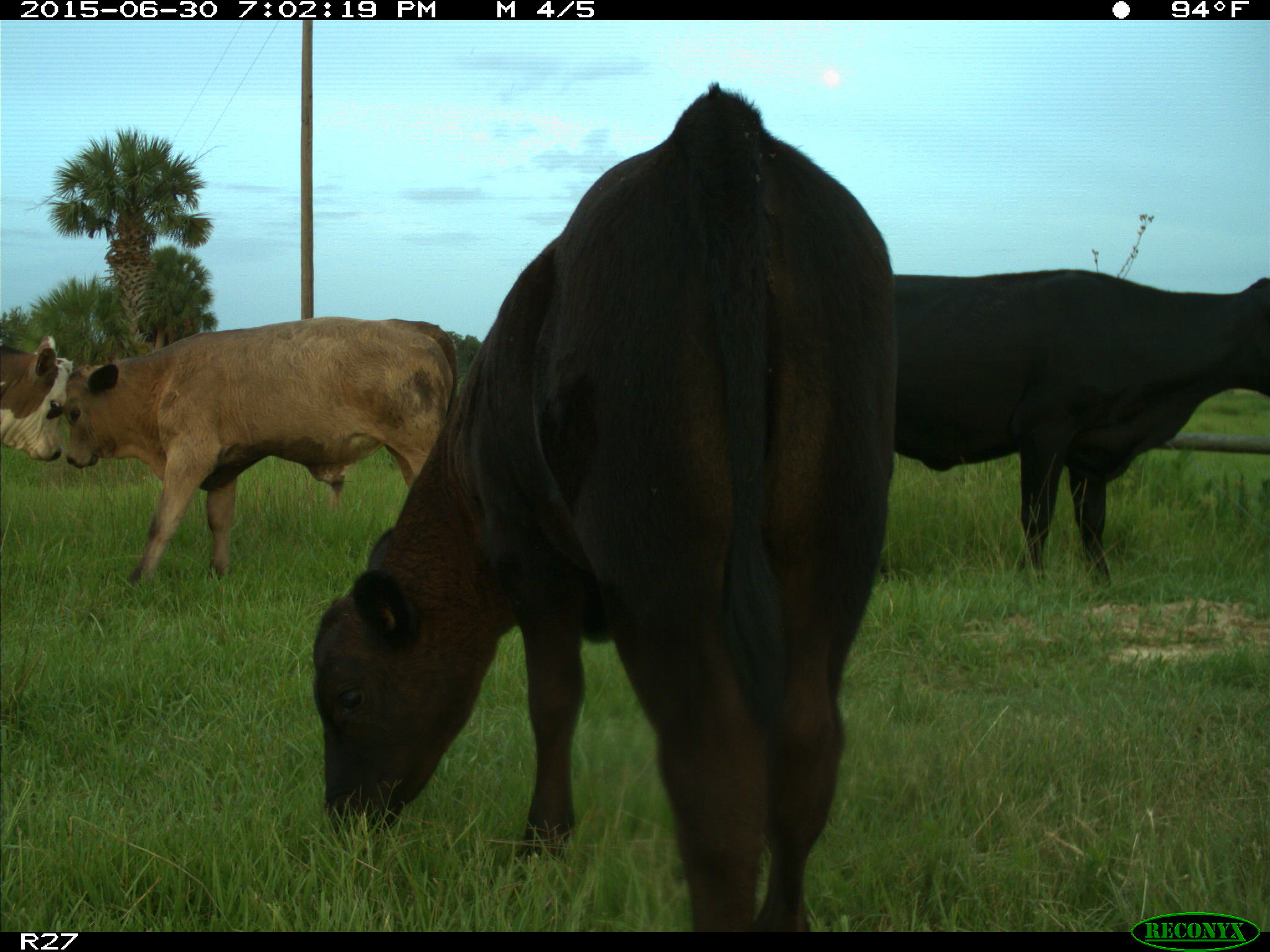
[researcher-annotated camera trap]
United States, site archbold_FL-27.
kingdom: Animalia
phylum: Chordata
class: Mammalia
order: Artiodactyla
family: Bovidae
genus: Bos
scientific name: Bos taurus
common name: domestic cow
Bos taurus (domestic cow).